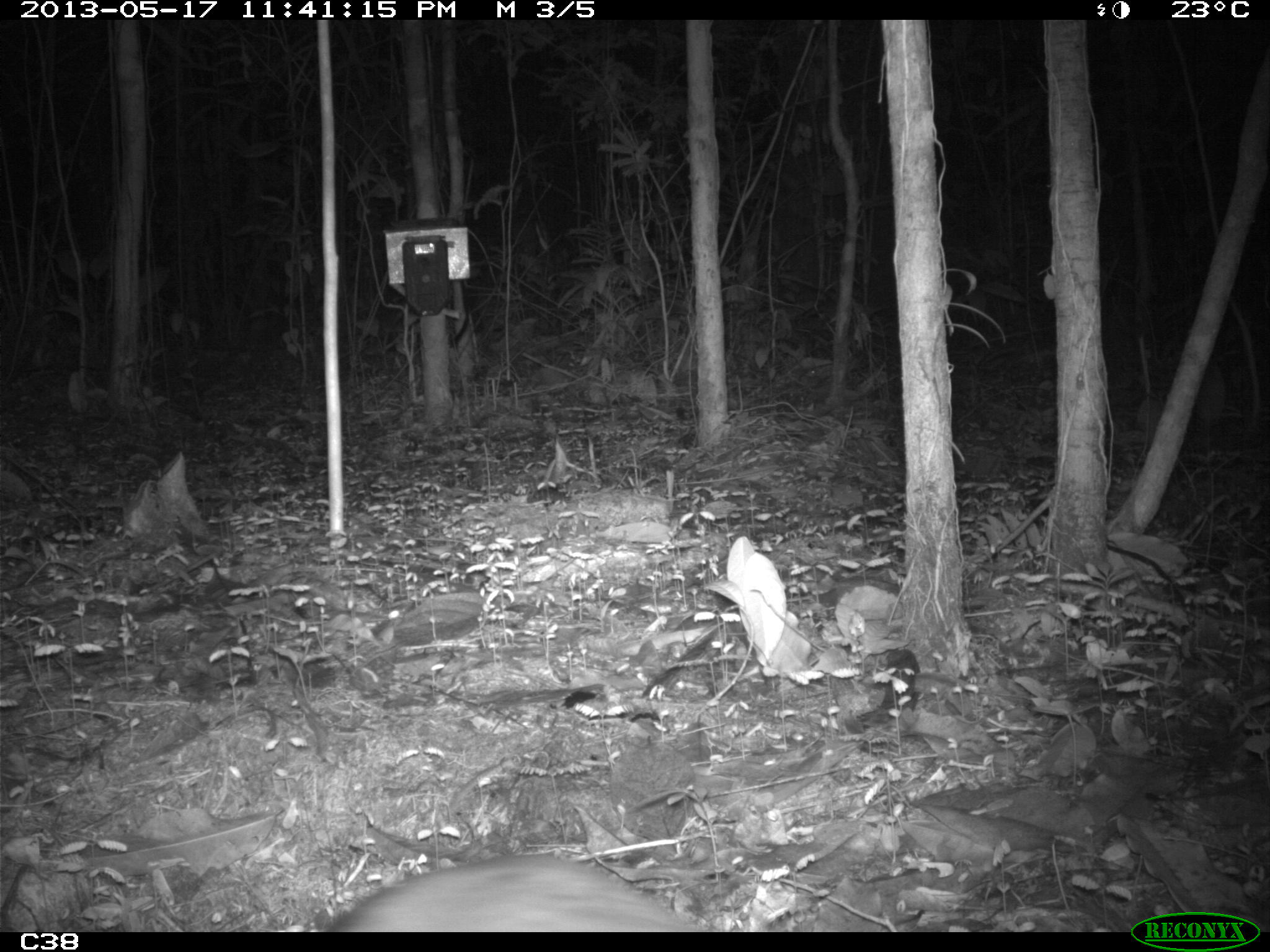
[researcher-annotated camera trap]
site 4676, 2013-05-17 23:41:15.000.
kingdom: Animalia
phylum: Chordata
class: Mammalia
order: Rodentia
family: Cuniculidae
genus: Cuniculus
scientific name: Cuniculus paca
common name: spotted paca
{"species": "Cuniculus paca (spotted paca)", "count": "1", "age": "adult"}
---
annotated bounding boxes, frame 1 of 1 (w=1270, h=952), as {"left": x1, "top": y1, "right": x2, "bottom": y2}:
cuniculus paca: {"left": 330, "top": 852, "right": 710, "bottom": 932}